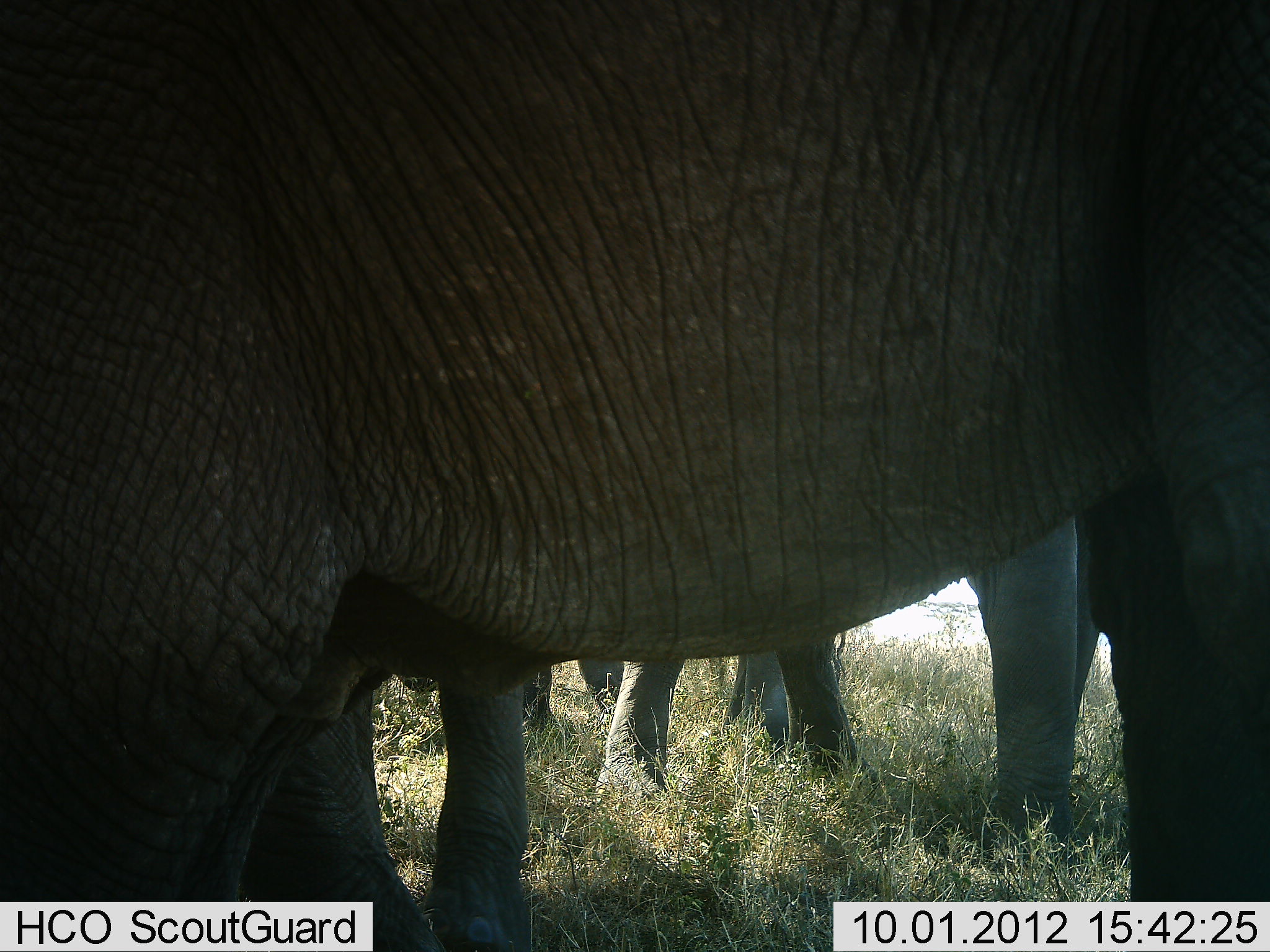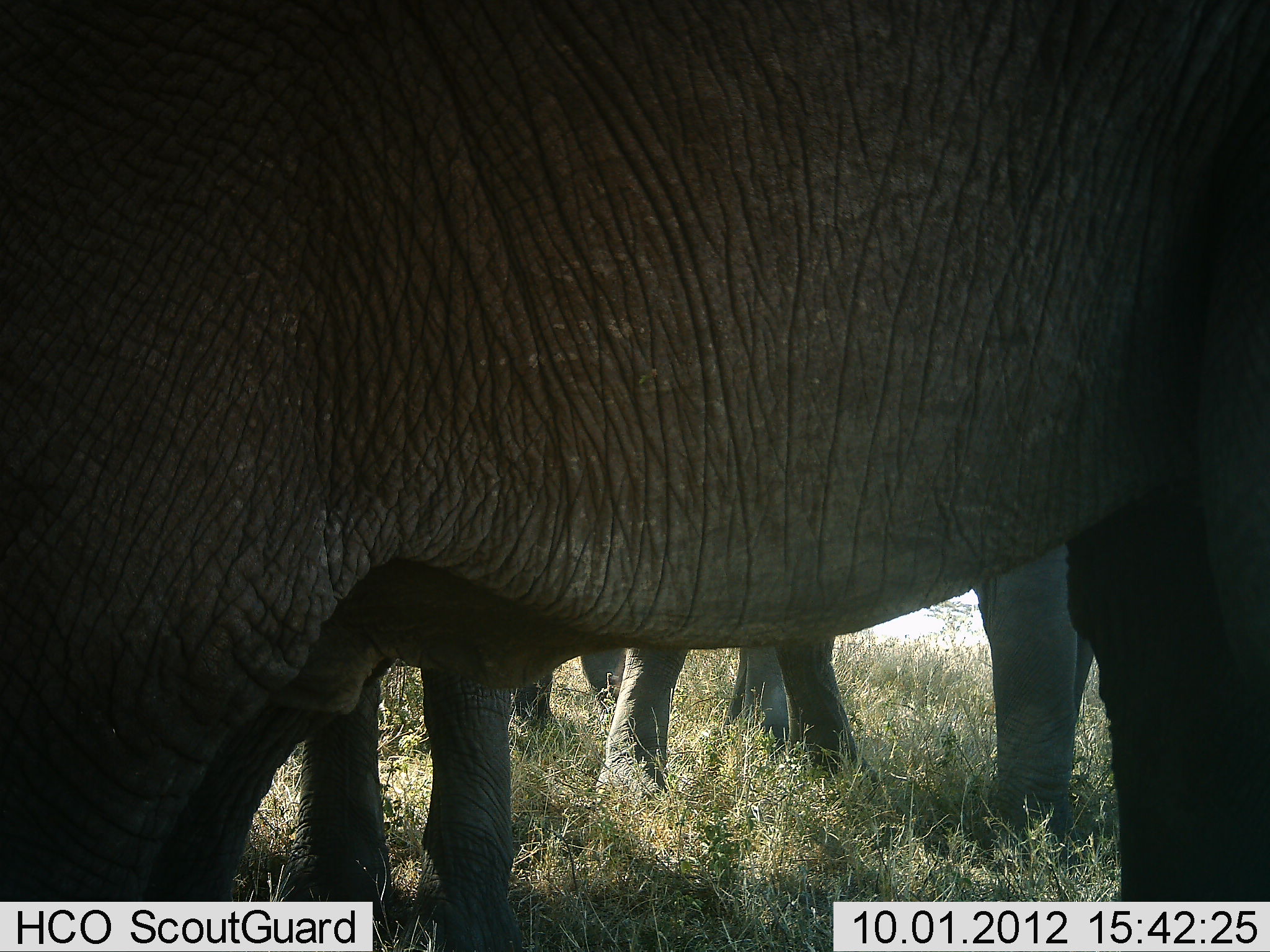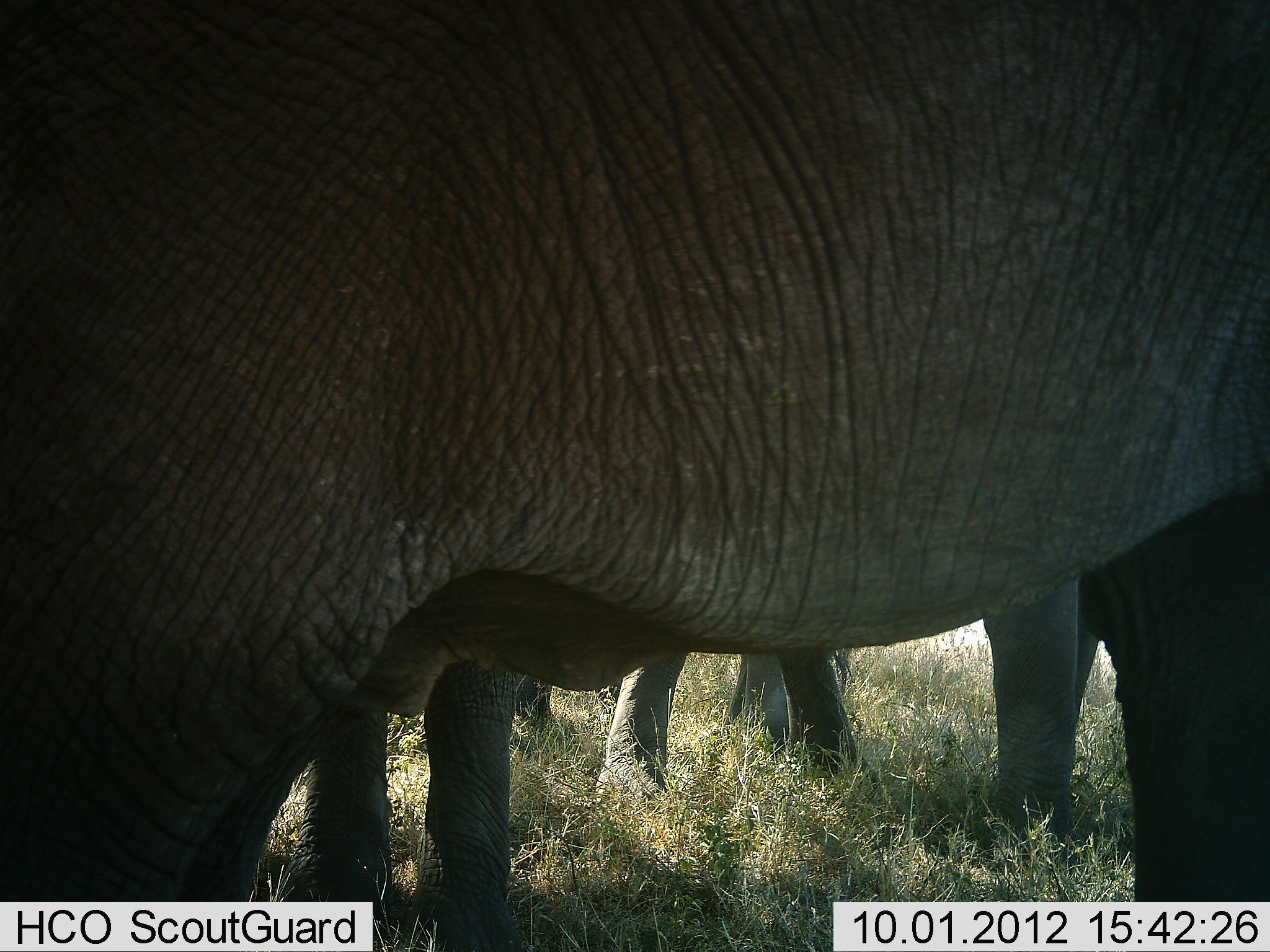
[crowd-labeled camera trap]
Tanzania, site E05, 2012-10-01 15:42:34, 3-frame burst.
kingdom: Animalia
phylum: Chordata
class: Mammalia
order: Proboscidea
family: Elephantidae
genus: Loxodonta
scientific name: Loxodonta africana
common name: african bush elephant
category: elephant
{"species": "elephant (african bush elephant) (Loxodonta africana)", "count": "3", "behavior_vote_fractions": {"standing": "100%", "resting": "0%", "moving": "0%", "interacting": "10%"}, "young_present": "0%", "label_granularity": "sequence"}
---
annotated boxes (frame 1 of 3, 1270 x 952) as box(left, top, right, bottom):
animal: box(1, 1, 1269, 952); box(574, 513, 1103, 861); box(355, 561, 683, 946); box(391, 566, 777, 748)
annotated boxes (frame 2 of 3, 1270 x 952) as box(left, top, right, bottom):
animal: box(1, 1, 1269, 952); box(570, 513, 1099, 861); box(285, 559, 626, 943); box(404, 571, 790, 752)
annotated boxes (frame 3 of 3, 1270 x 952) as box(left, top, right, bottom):
animal: box(1, 1, 1269, 952); box(570, 513, 1099, 861); box(285, 559, 626, 943); box(403, 571, 789, 752)